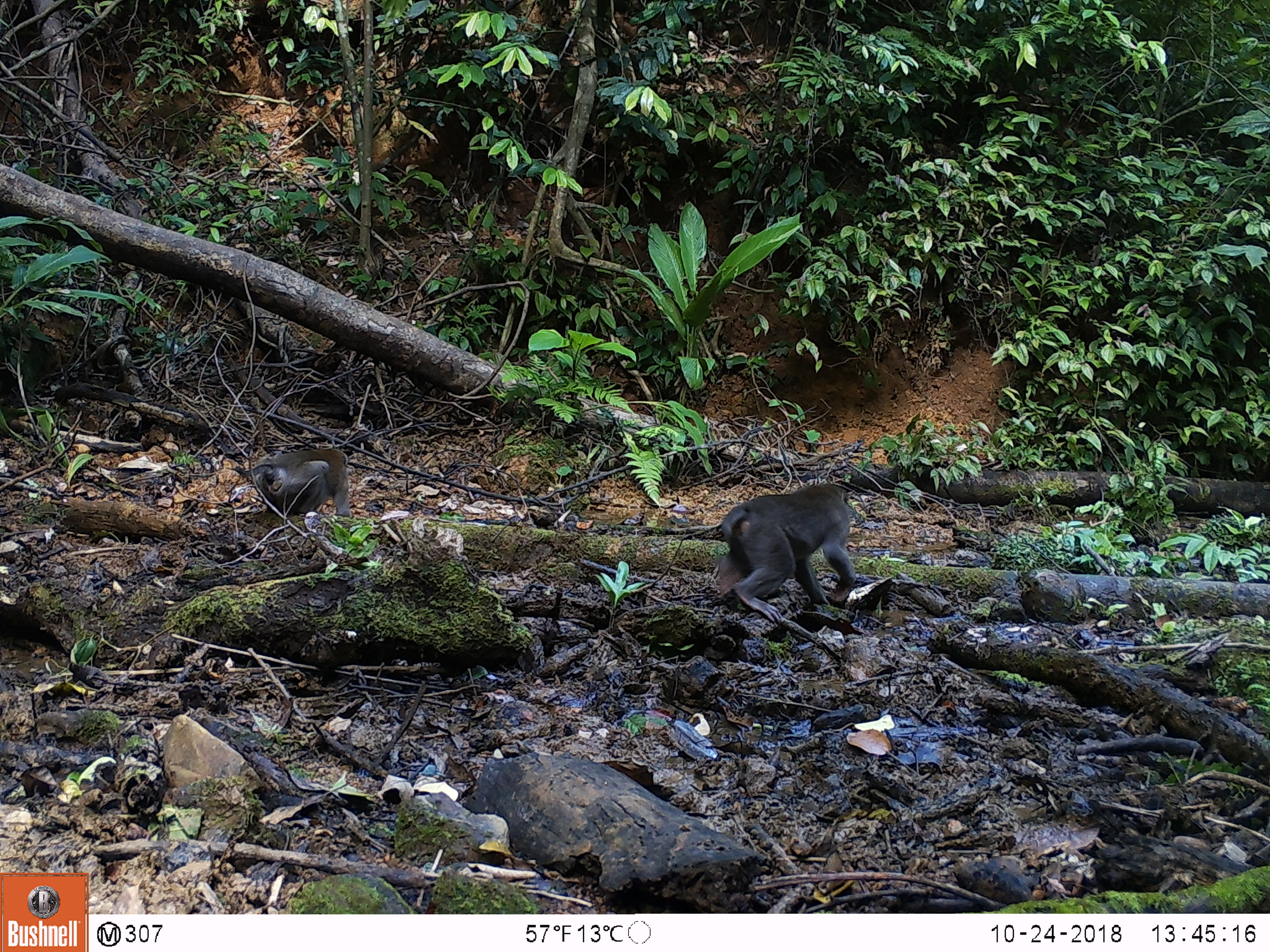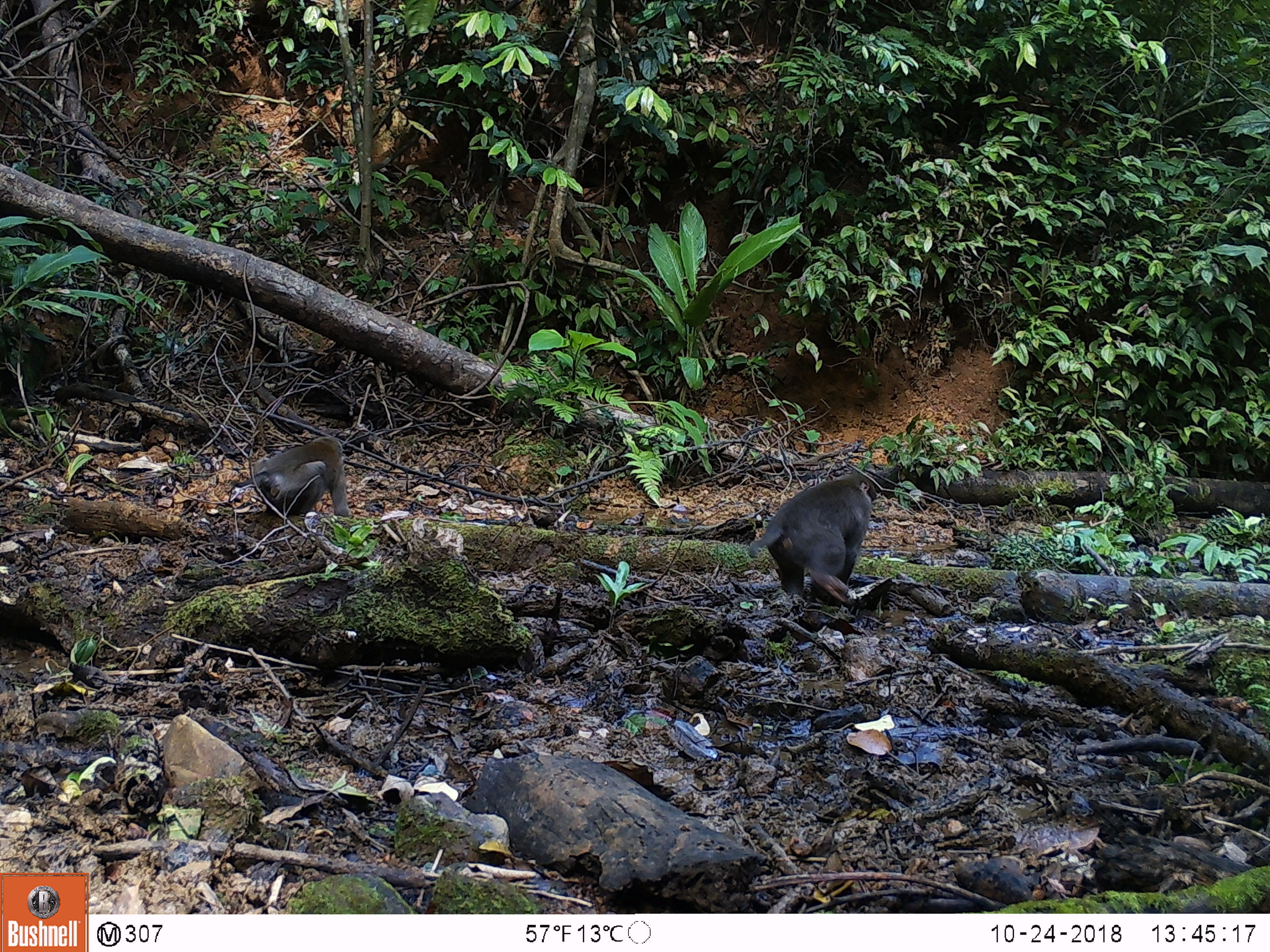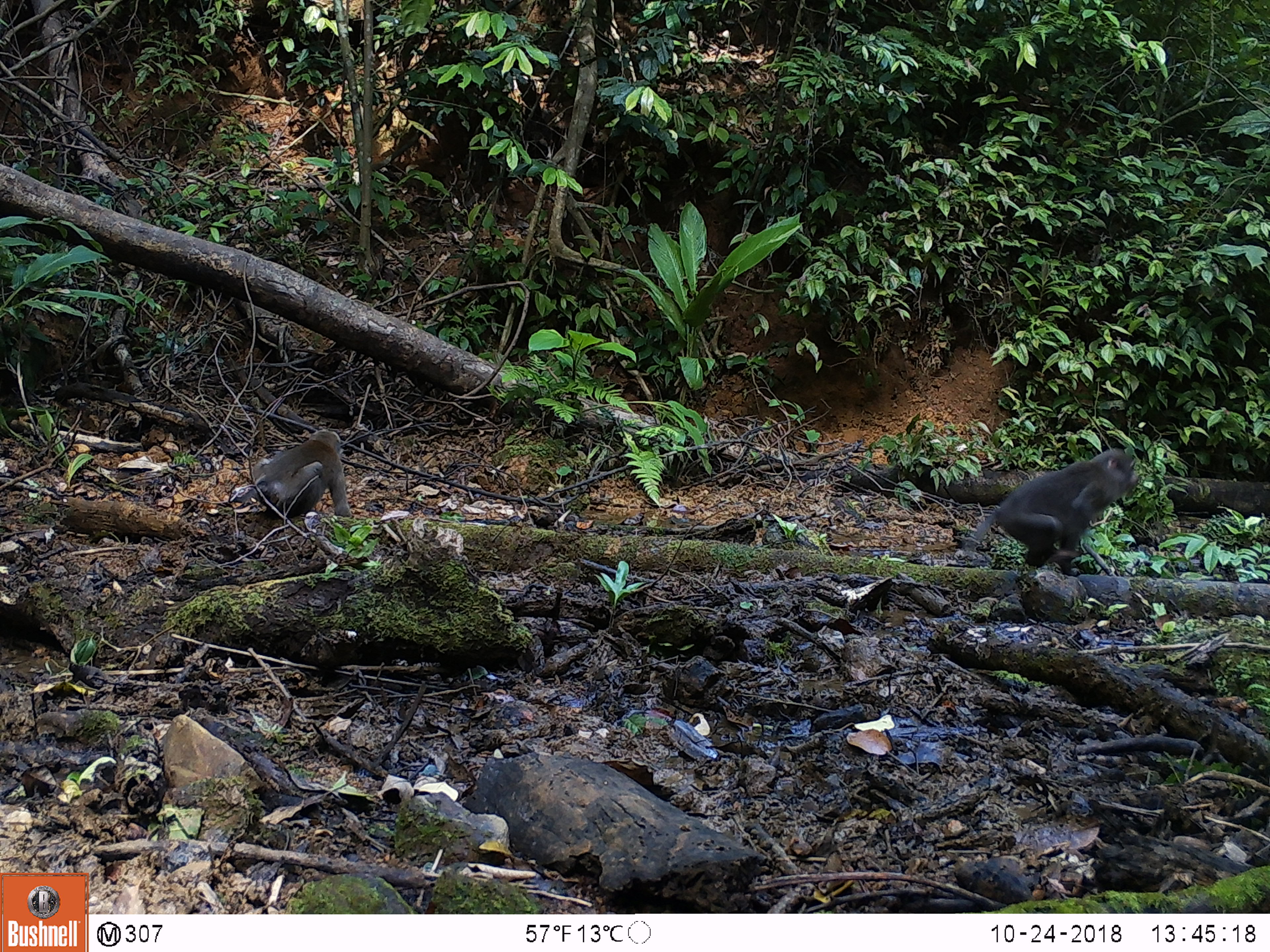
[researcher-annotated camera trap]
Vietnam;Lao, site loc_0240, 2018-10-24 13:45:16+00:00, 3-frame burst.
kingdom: Animalia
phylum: Chordata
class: Mammalia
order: Primates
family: Cercopithecidae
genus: Macaca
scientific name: Macaca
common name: macaques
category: assam or rhesus macaque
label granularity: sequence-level